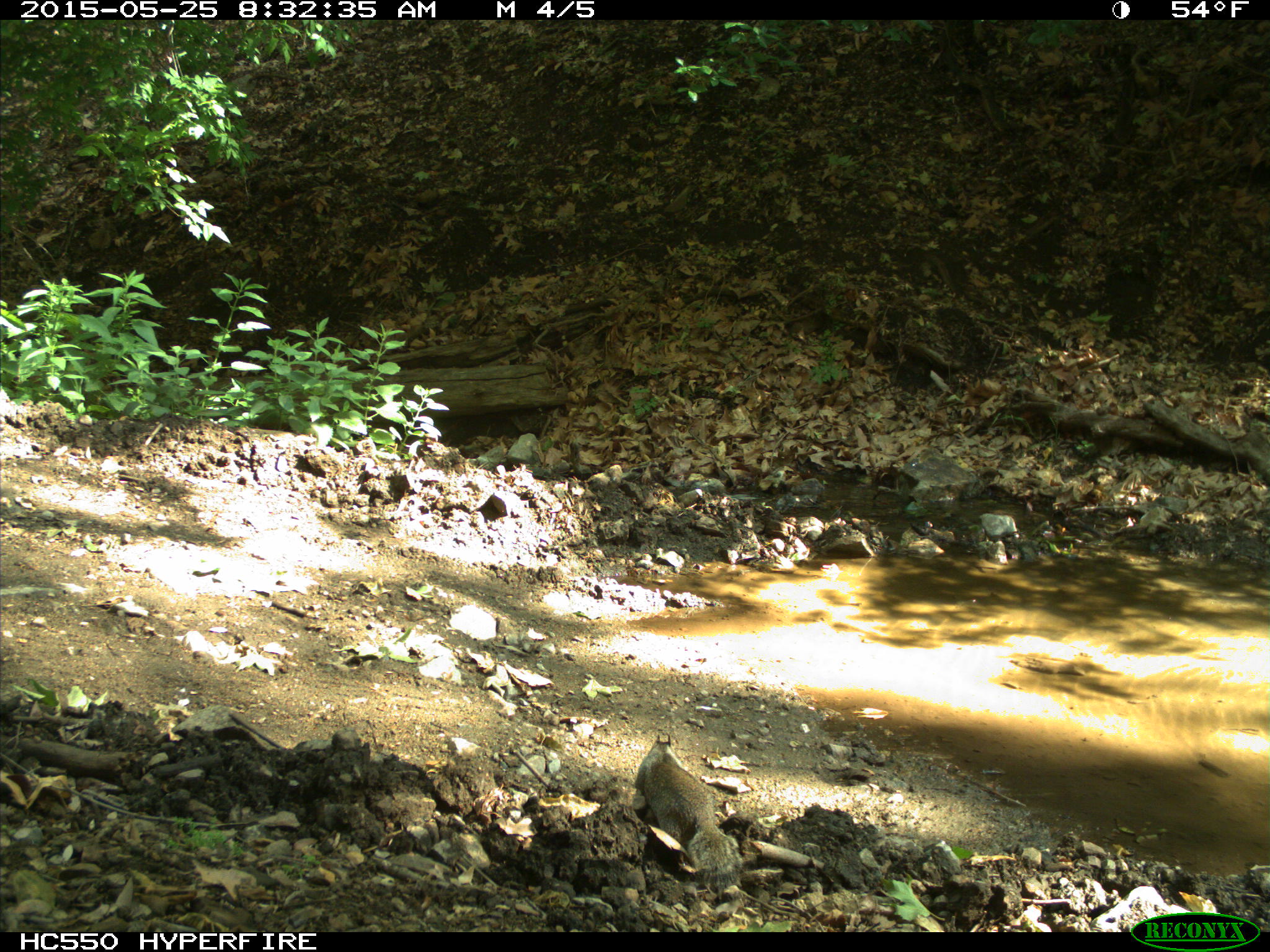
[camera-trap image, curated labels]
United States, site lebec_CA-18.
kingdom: Animalia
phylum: Chordata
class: Mammalia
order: Rodentia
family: Sciuridae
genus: Otospermophilus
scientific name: Otospermophilus beecheyi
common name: california ground squirrel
Otospermophilus beecheyi (california ground squirrel).